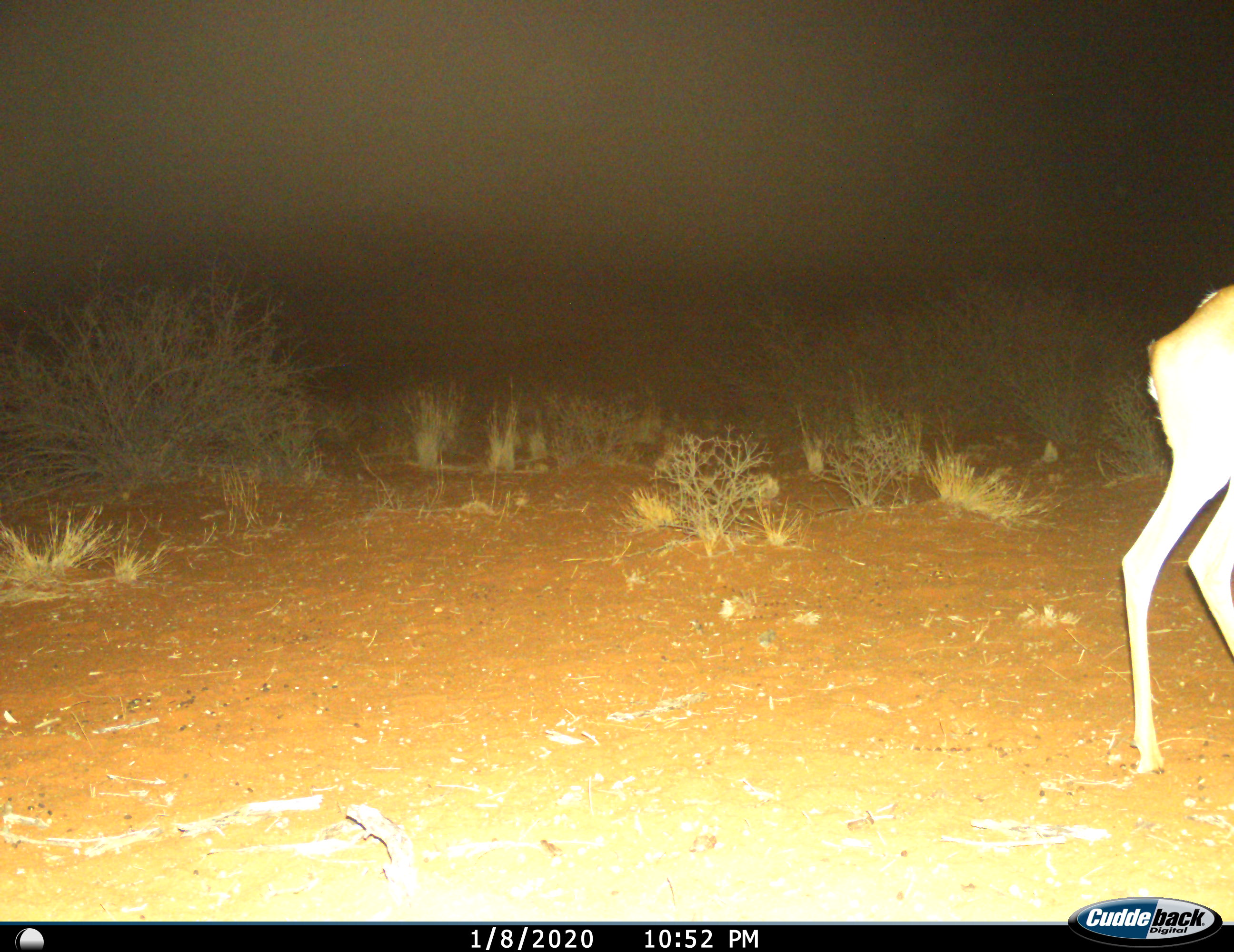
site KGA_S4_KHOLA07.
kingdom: Animalia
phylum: Chordata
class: Mammalia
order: Artiodactyla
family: Bovidae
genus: Antidorcas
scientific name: Antidorcas marsupialis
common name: springbok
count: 1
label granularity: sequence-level